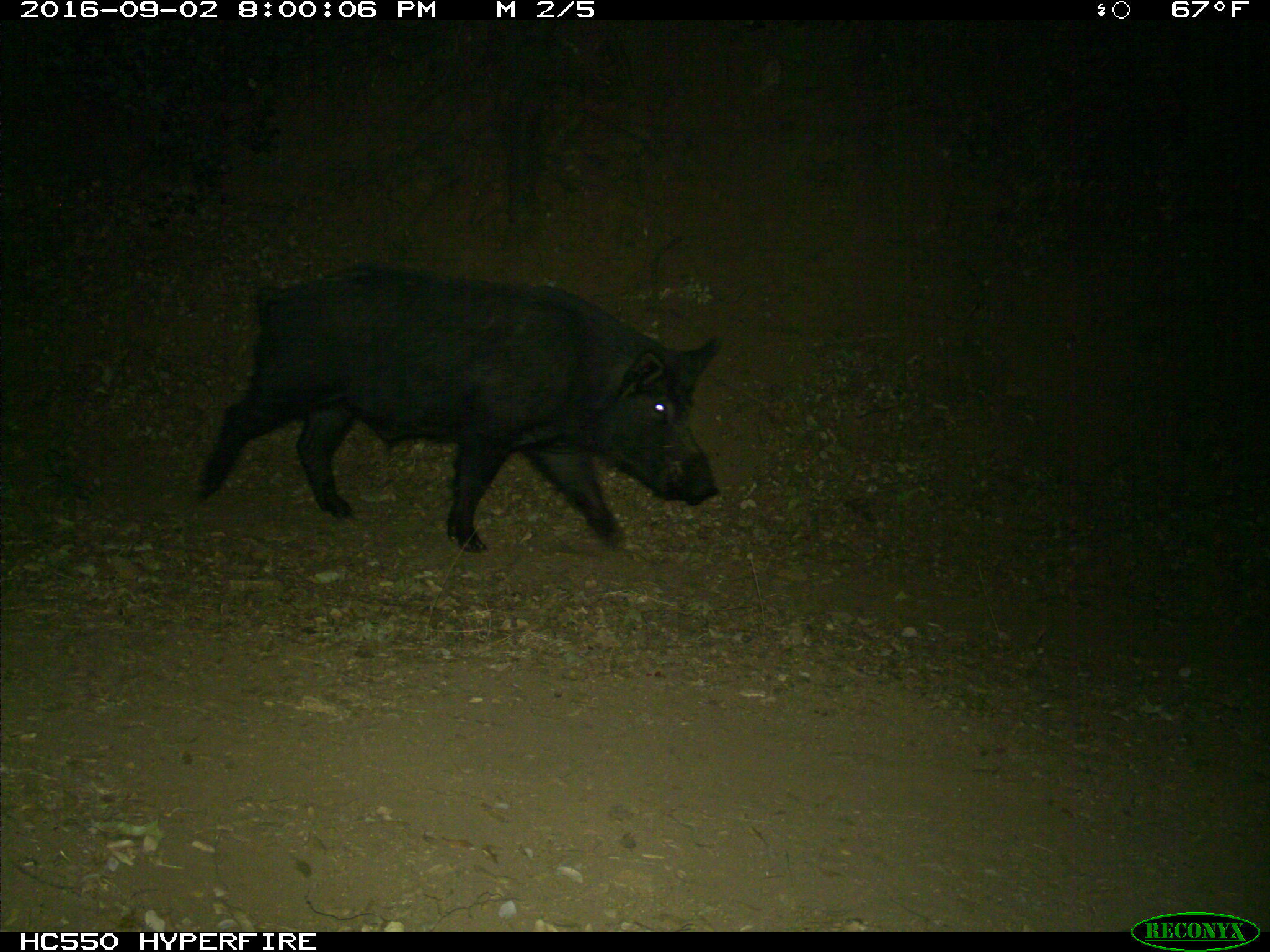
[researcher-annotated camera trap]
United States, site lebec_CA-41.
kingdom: Animalia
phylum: Chordata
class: Mammalia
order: Artiodactyla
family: Suidae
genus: Sus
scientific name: Sus scrofa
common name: wild boar